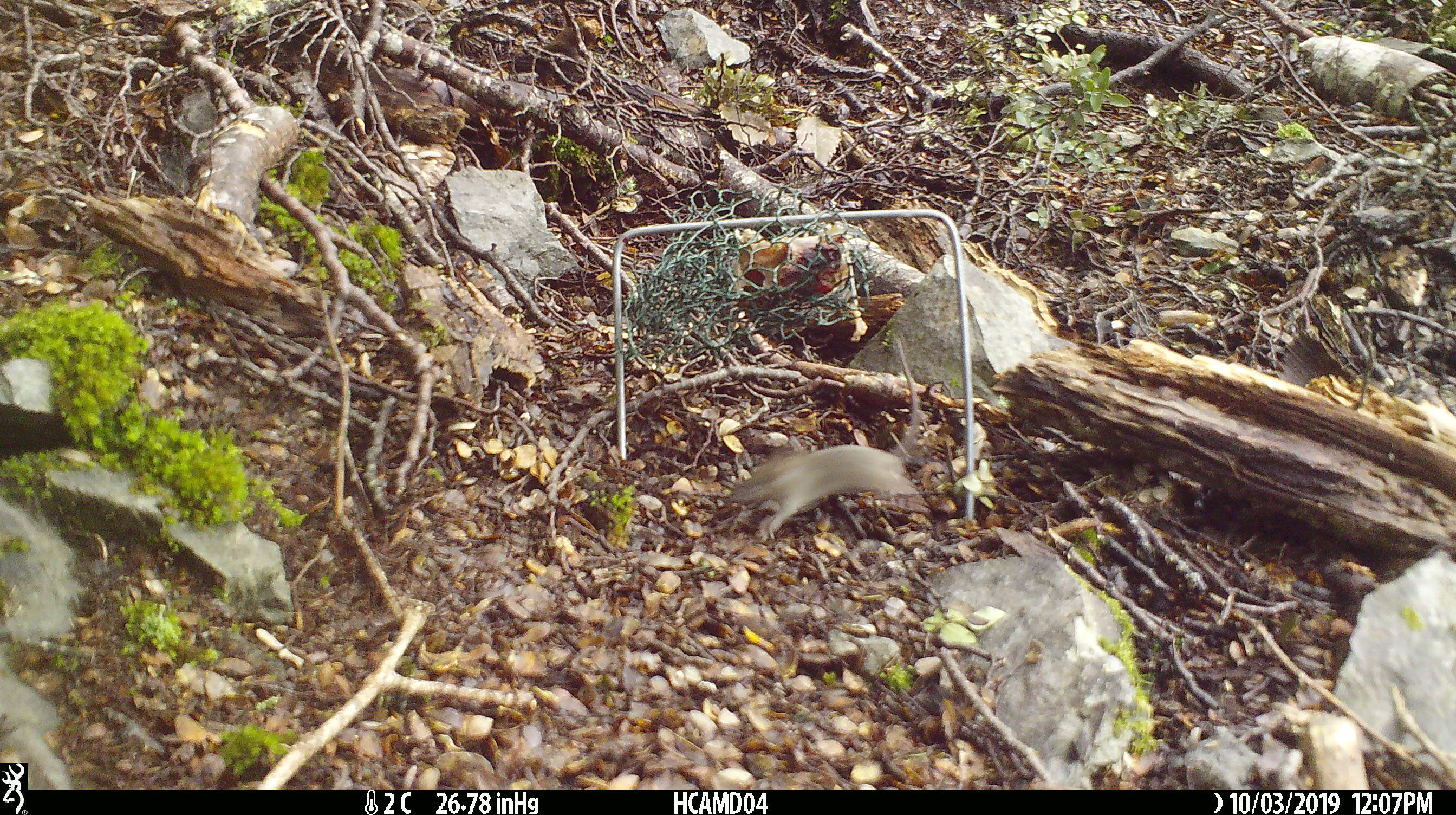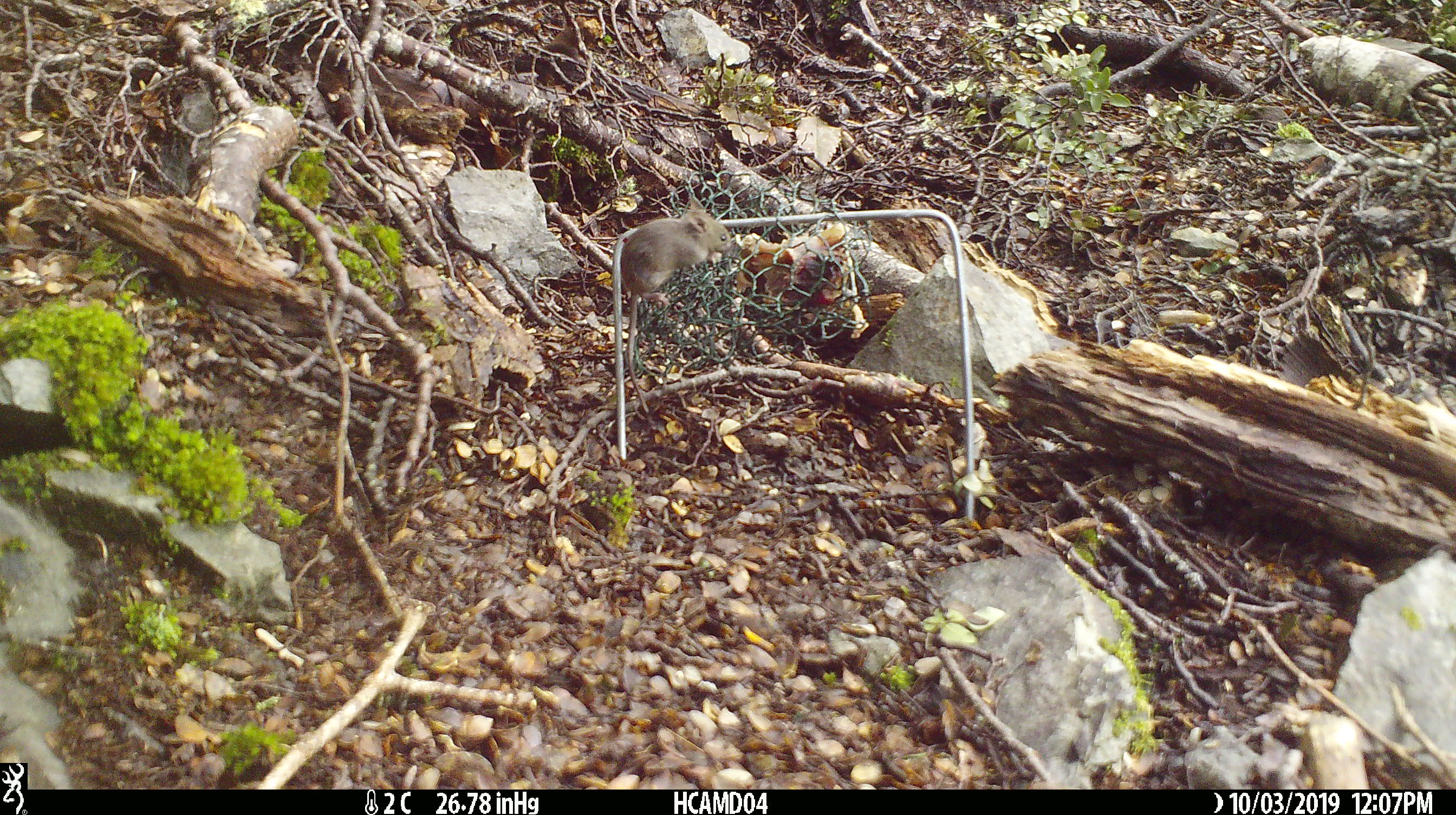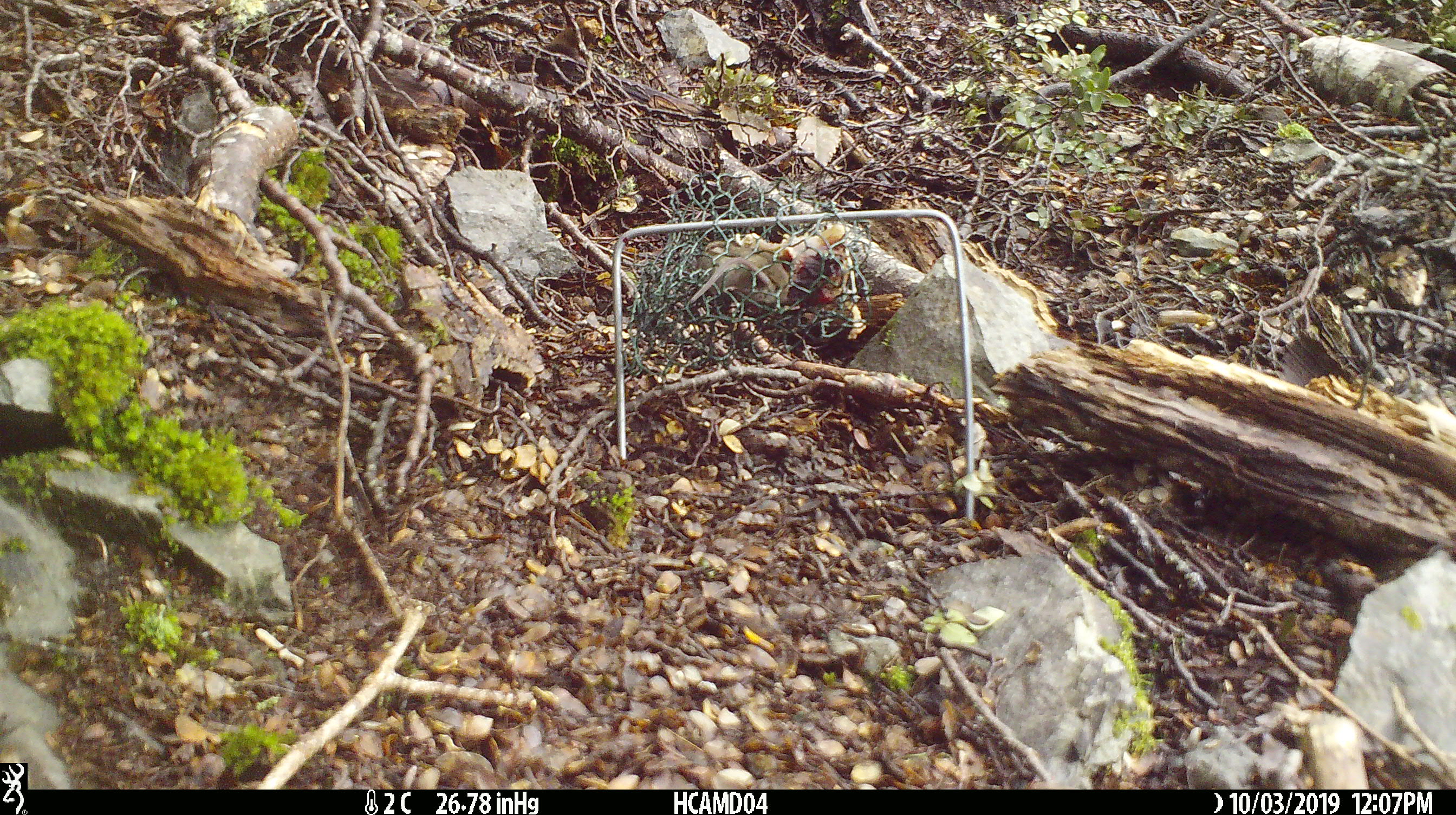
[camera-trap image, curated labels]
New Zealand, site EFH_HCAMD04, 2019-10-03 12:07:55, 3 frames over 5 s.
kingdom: Animalia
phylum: Chordata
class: Mammalia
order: Rodentia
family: Muridae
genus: Mus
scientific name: Mus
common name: mouse